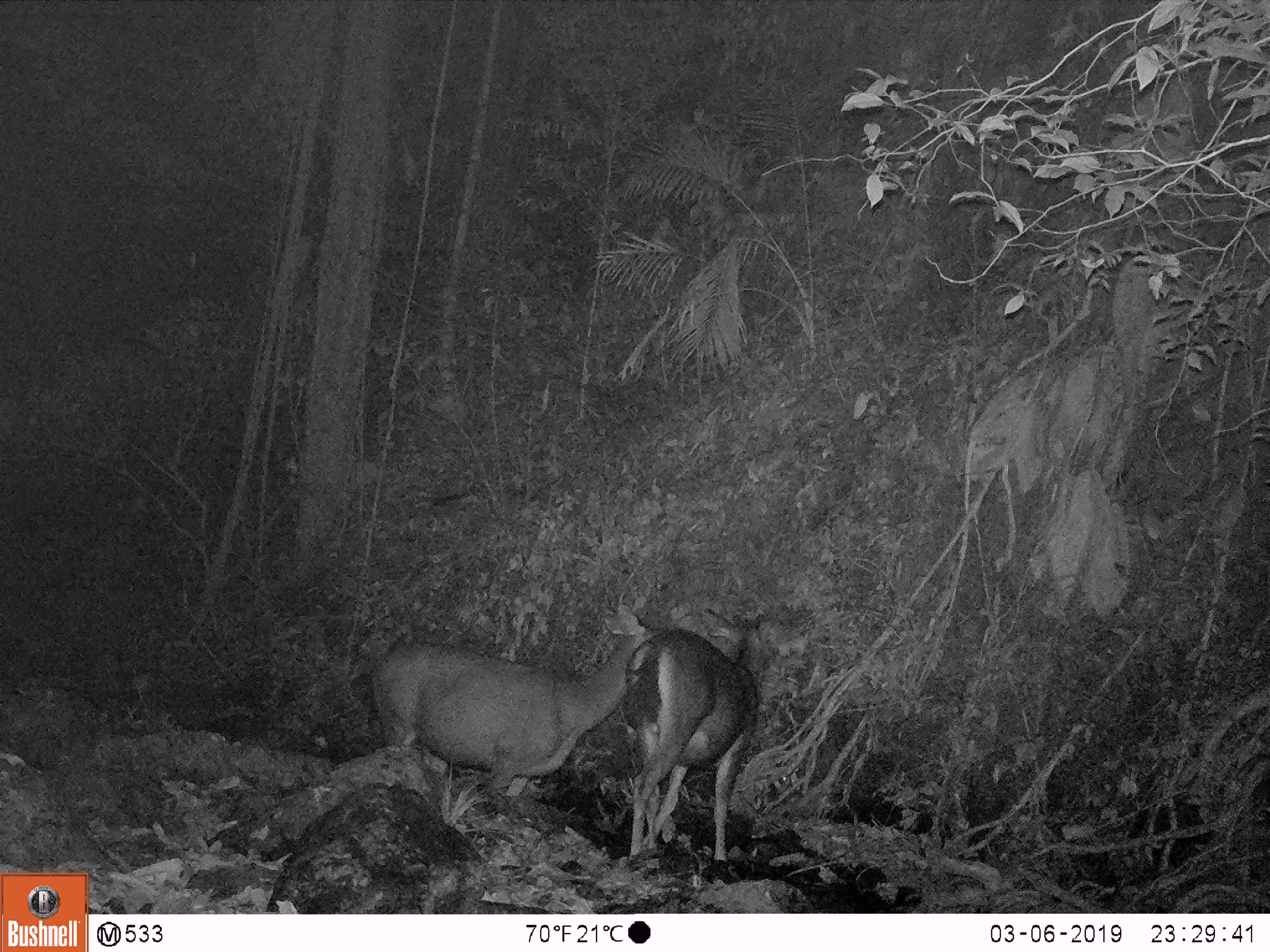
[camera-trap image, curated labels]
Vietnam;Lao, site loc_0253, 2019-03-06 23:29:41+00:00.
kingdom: Animalia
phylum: Chordata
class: Mammalia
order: Artiodactyla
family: Cervidae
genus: Rusa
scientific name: Rusa unicolor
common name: sambar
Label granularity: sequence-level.